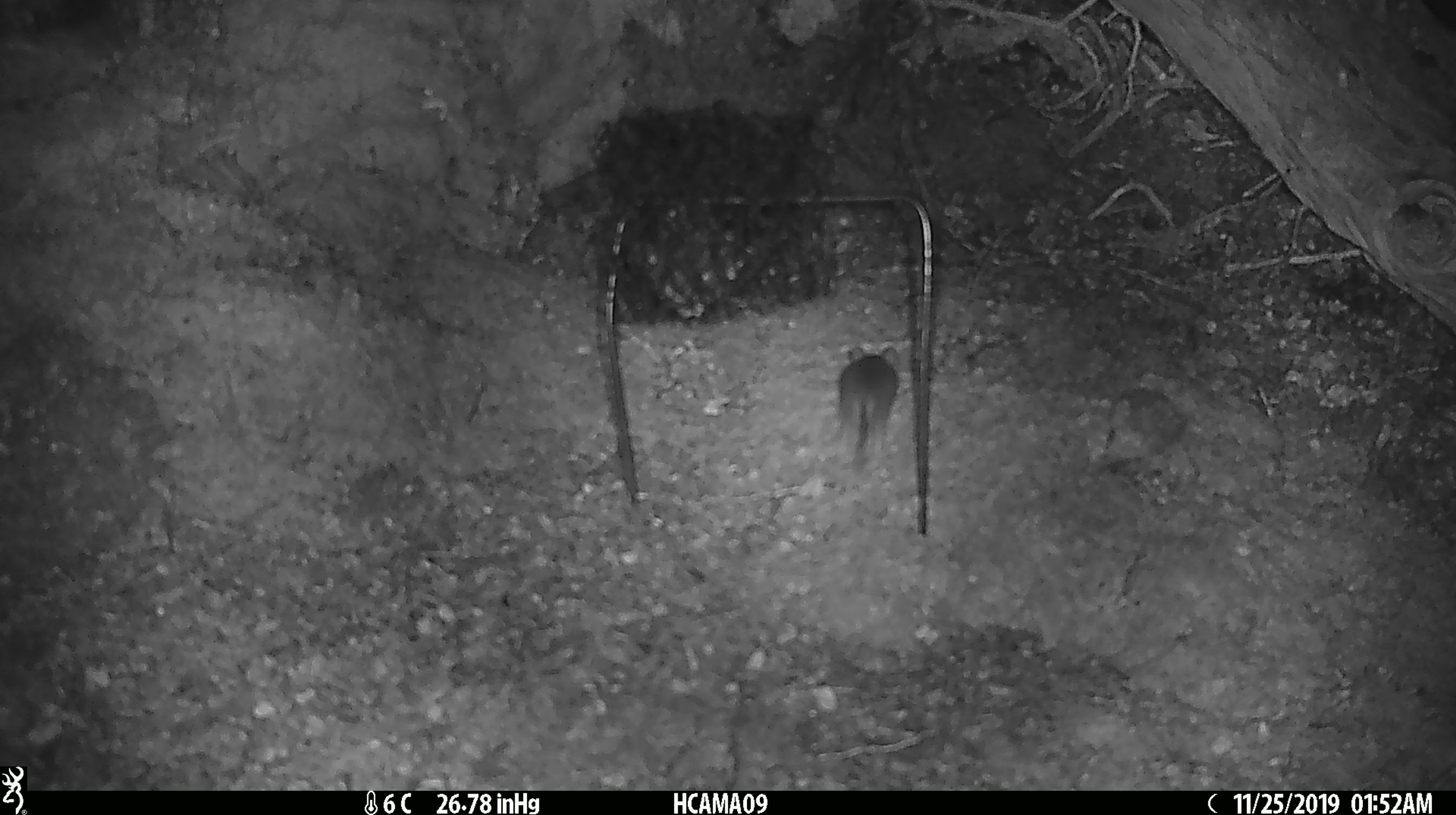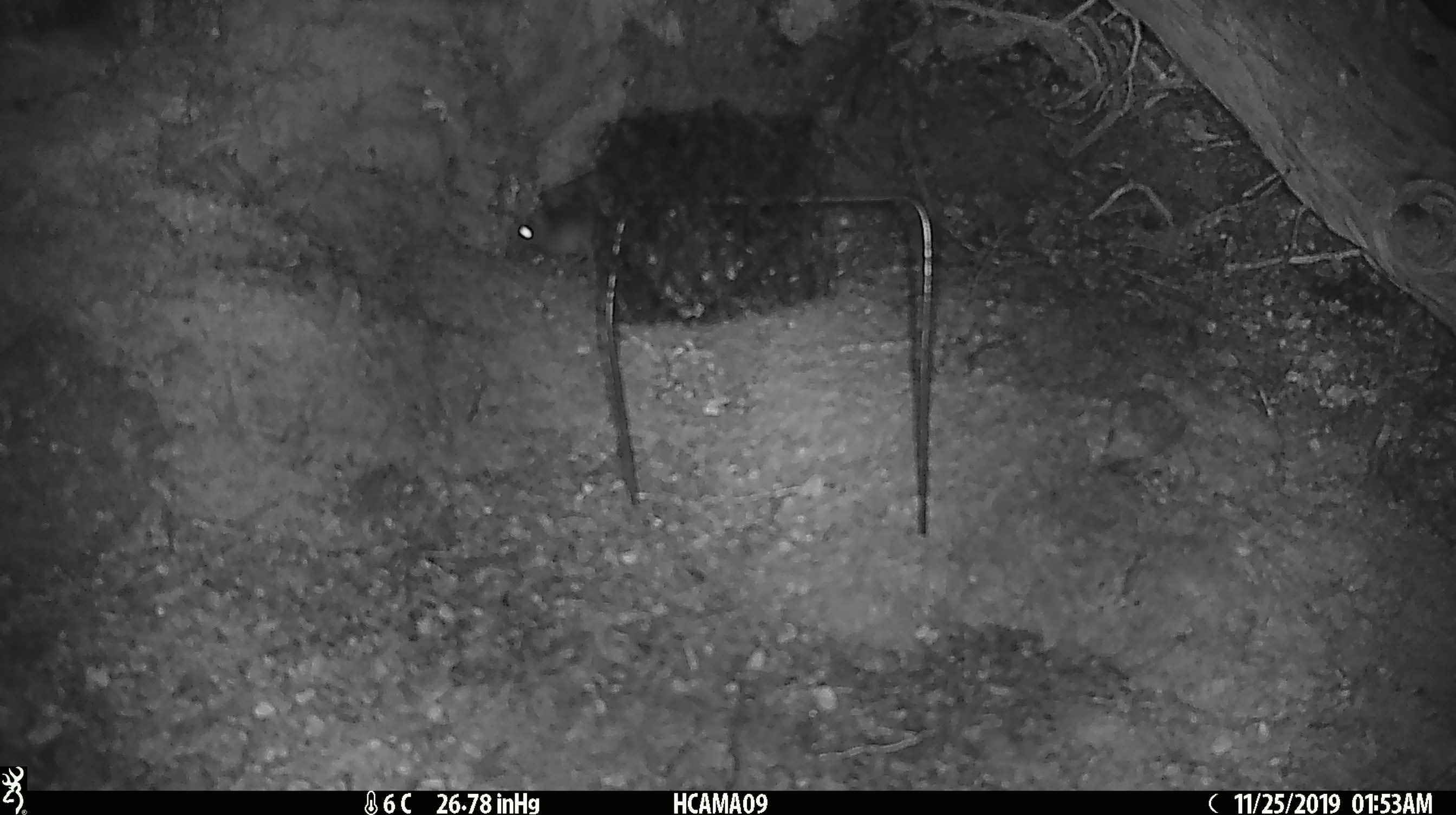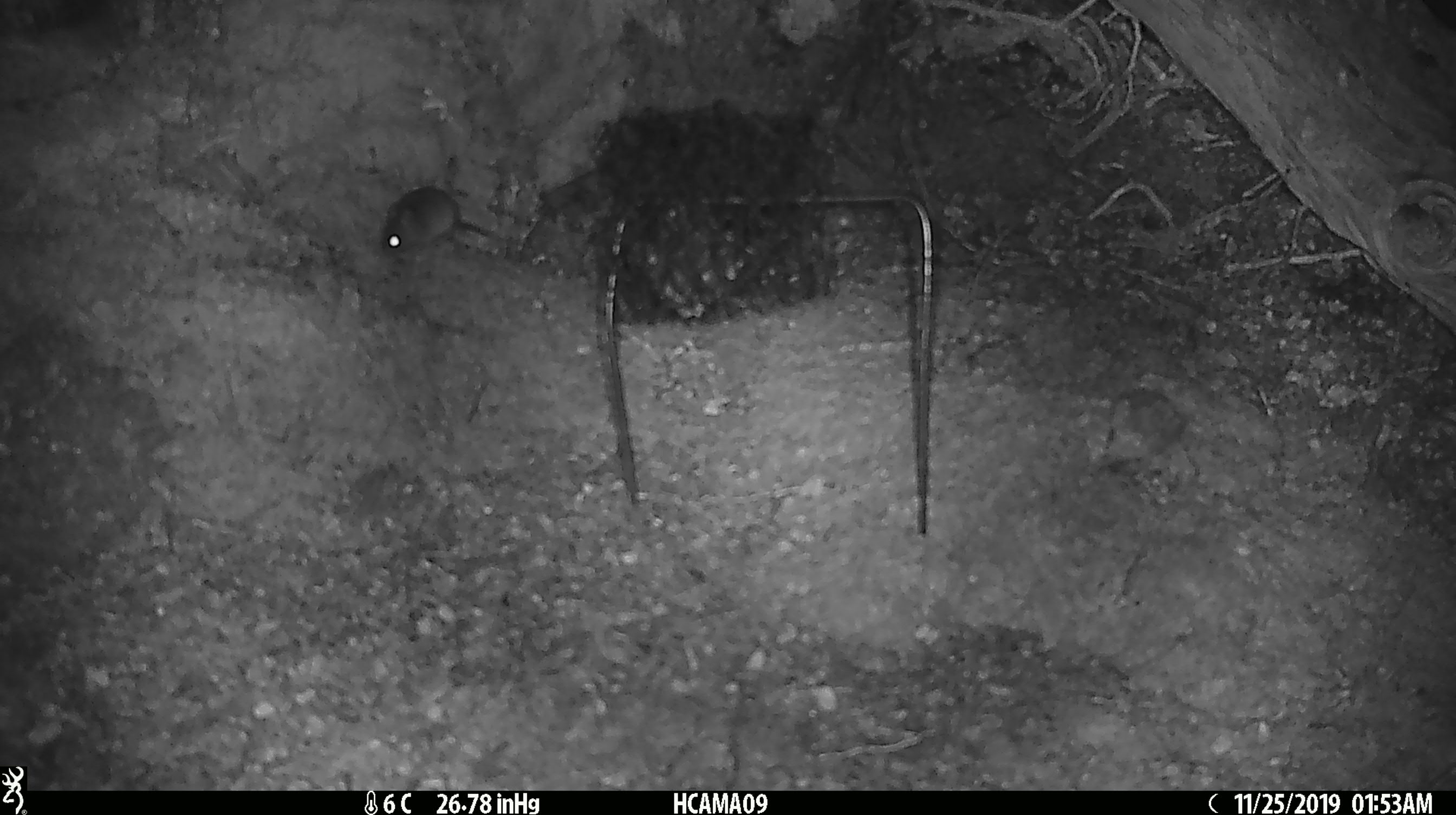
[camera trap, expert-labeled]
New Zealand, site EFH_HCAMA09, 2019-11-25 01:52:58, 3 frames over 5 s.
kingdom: Animalia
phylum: Chordata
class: Mammalia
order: Rodentia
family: Muridae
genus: Mus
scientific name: Mus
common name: mouse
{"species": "mouse (Mus)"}